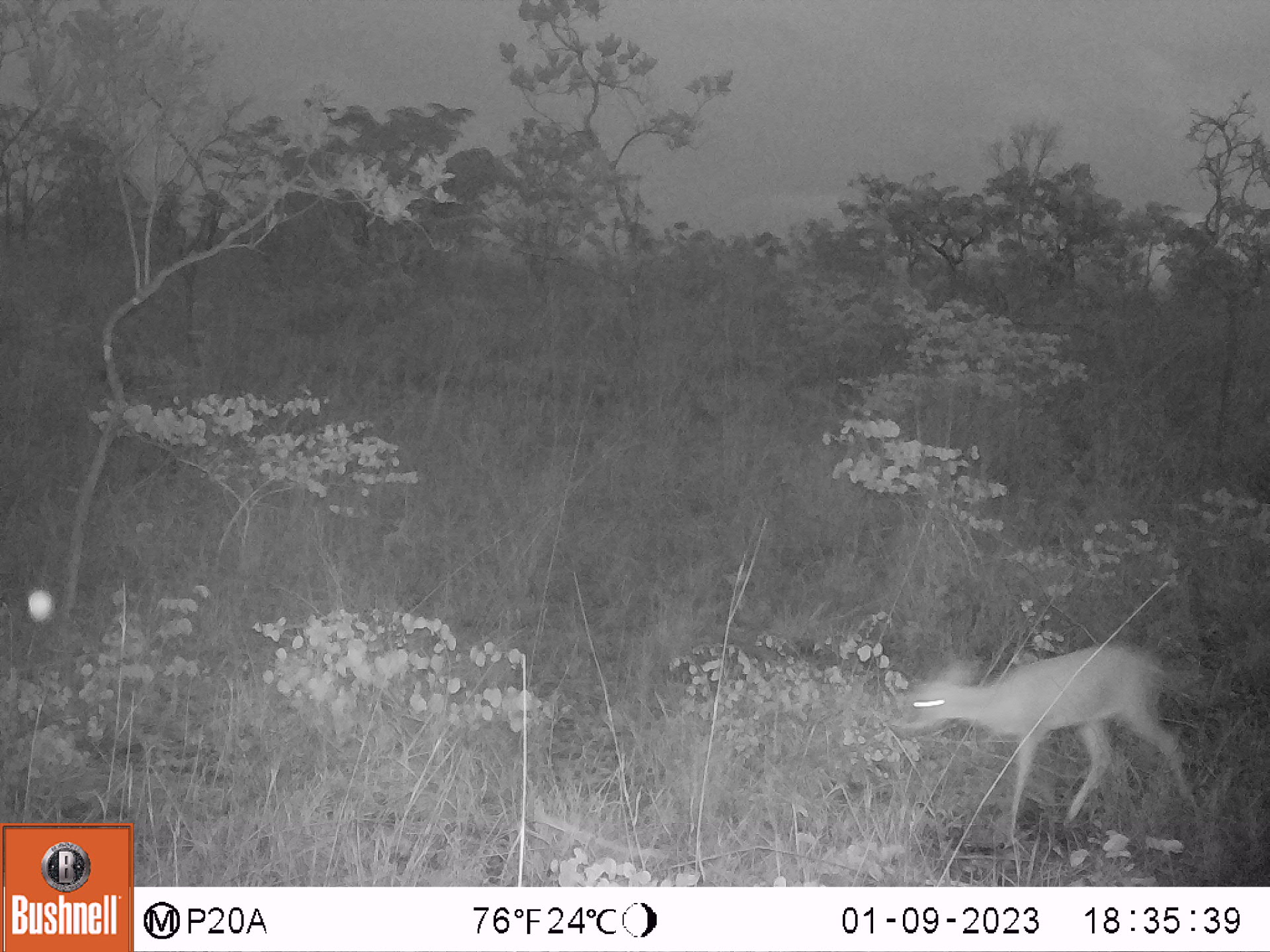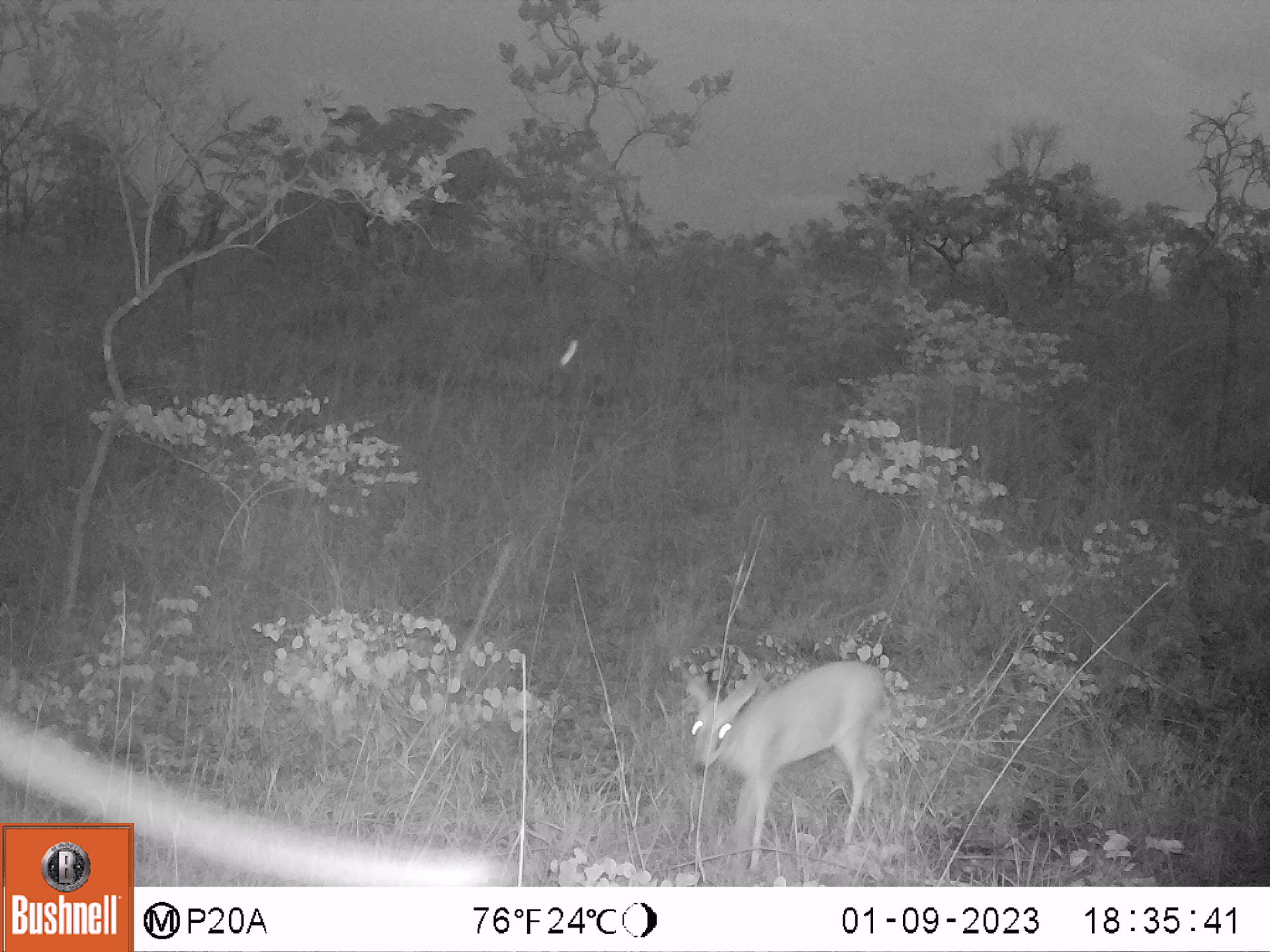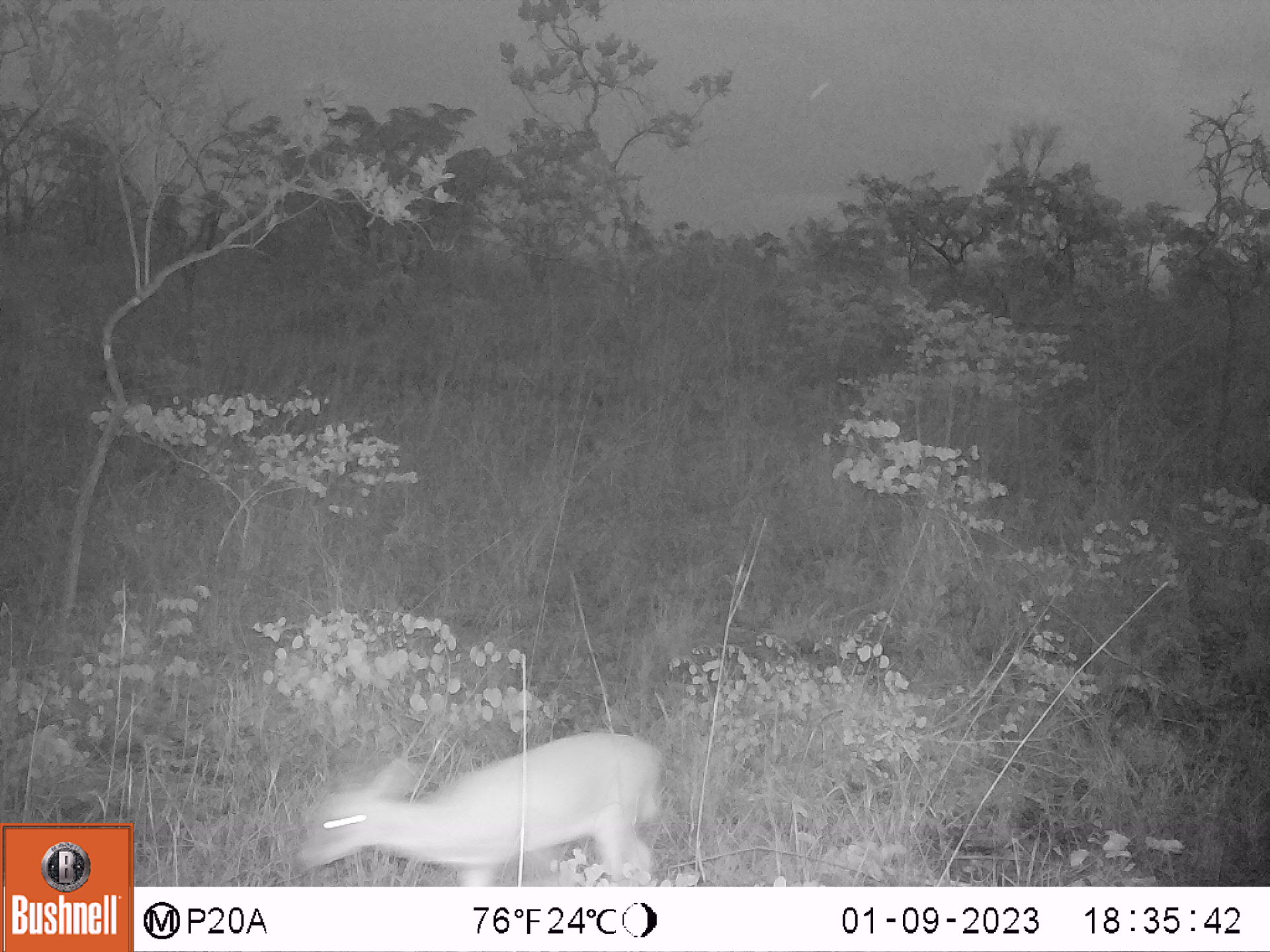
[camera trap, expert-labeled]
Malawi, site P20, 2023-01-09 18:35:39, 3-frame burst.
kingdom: Animalia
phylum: Chordata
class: Mammalia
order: Artiodactyla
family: Bovidae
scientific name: Antilopinae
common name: small antelope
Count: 1.